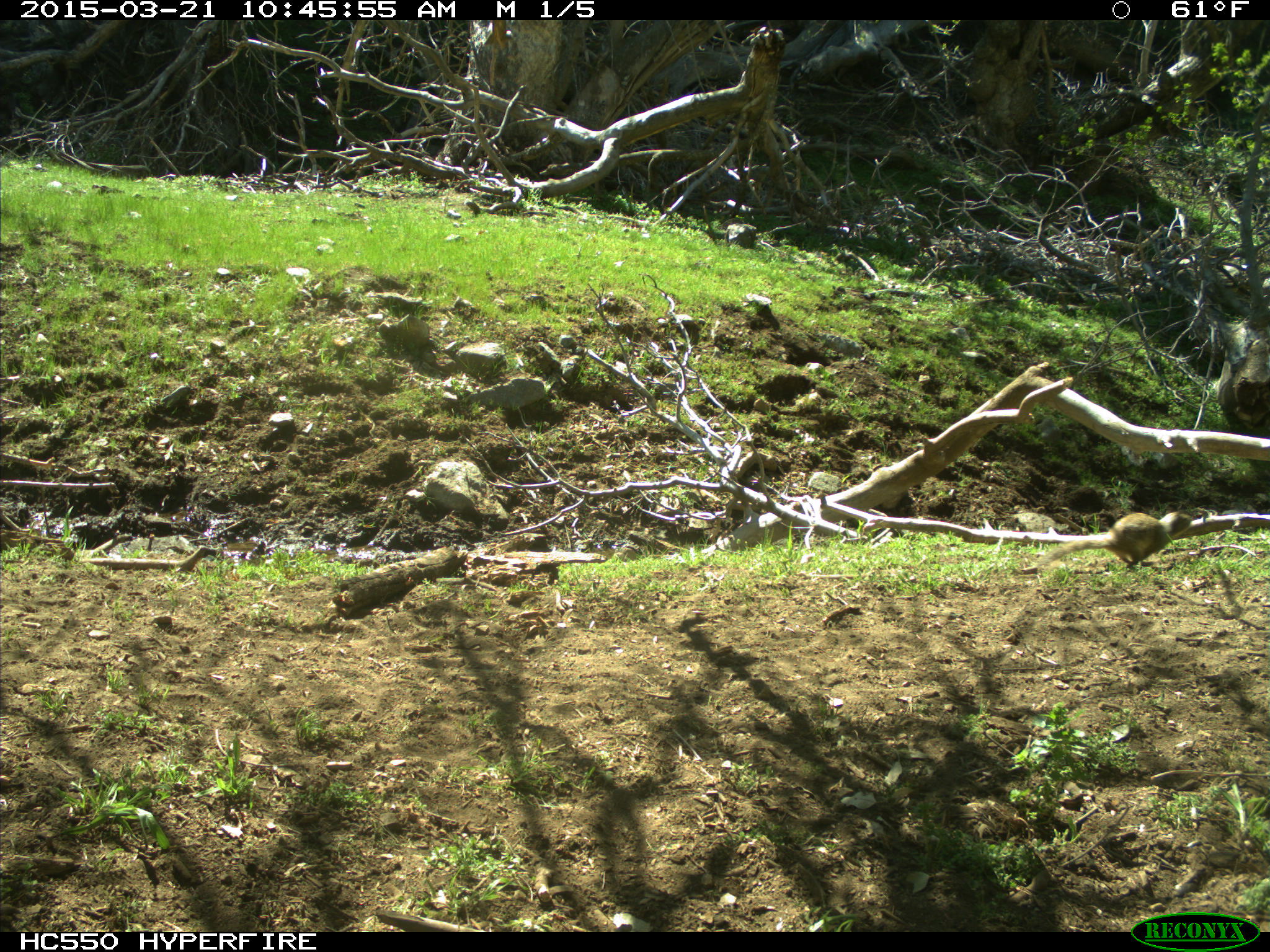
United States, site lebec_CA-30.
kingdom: Animalia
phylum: Chordata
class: Mammalia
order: Rodentia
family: Sciuridae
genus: Otospermophilus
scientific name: Otospermophilus beecheyi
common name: california ground squirrel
Otospermophilus beecheyi (california ground squirrel).